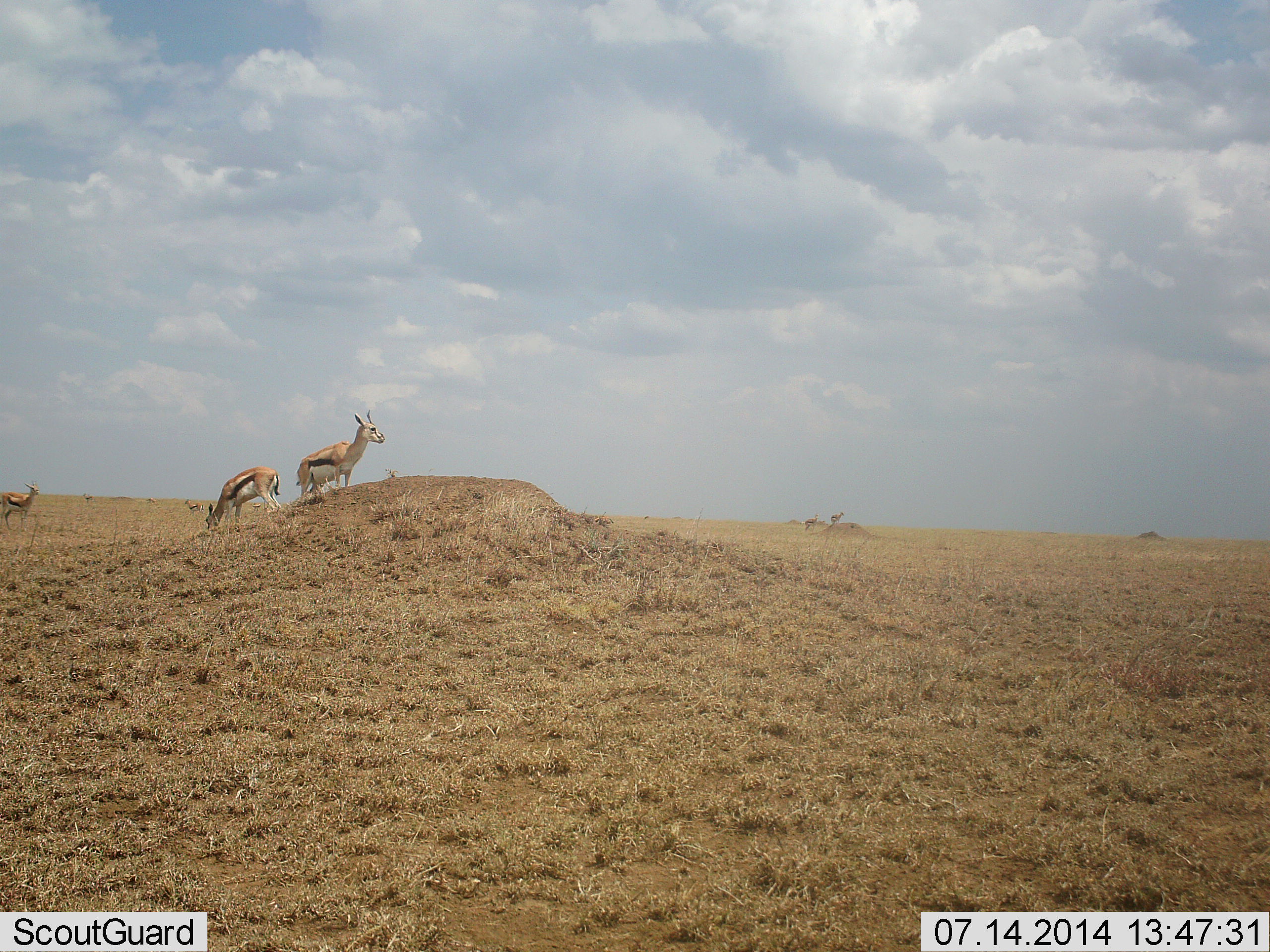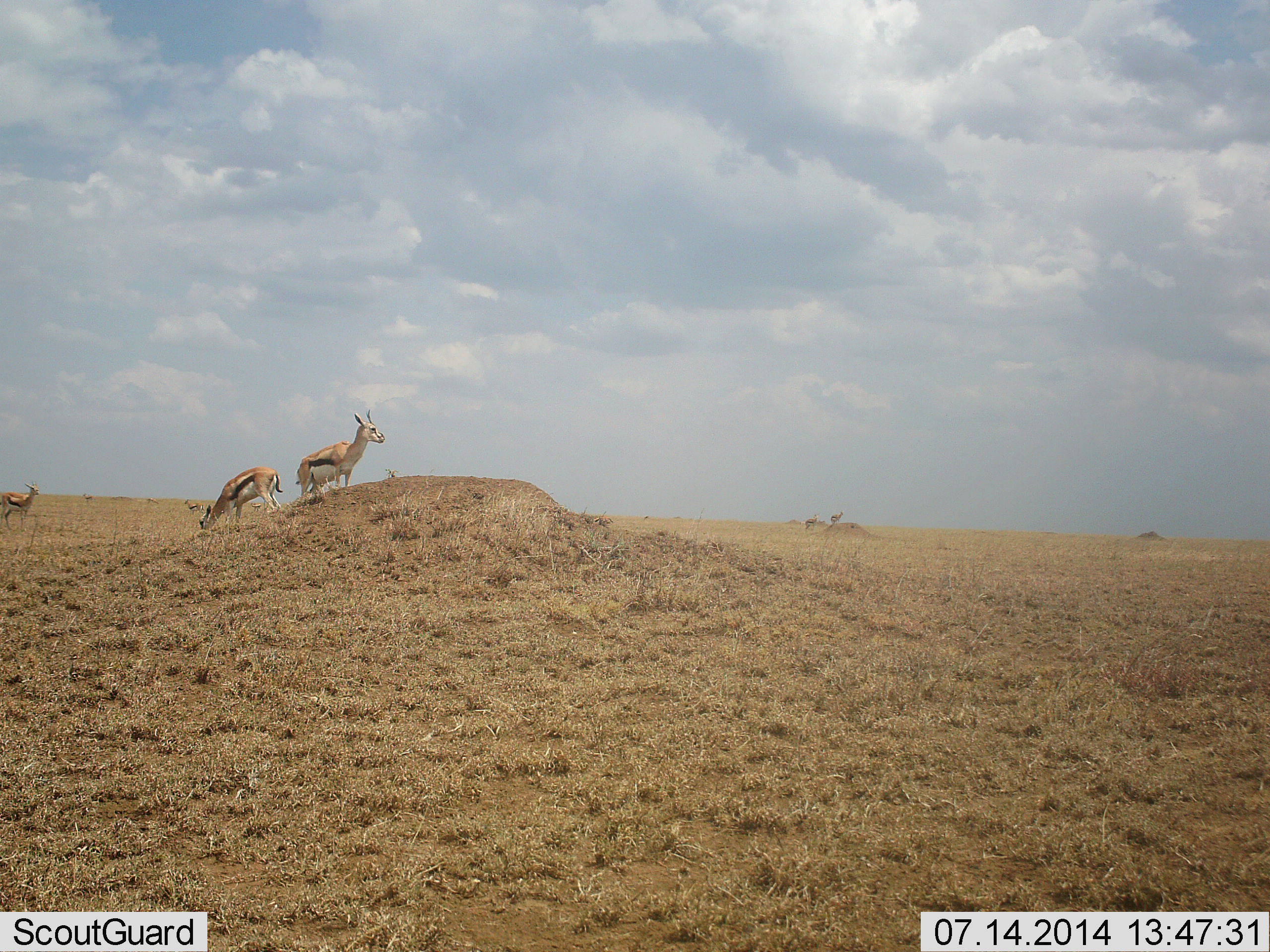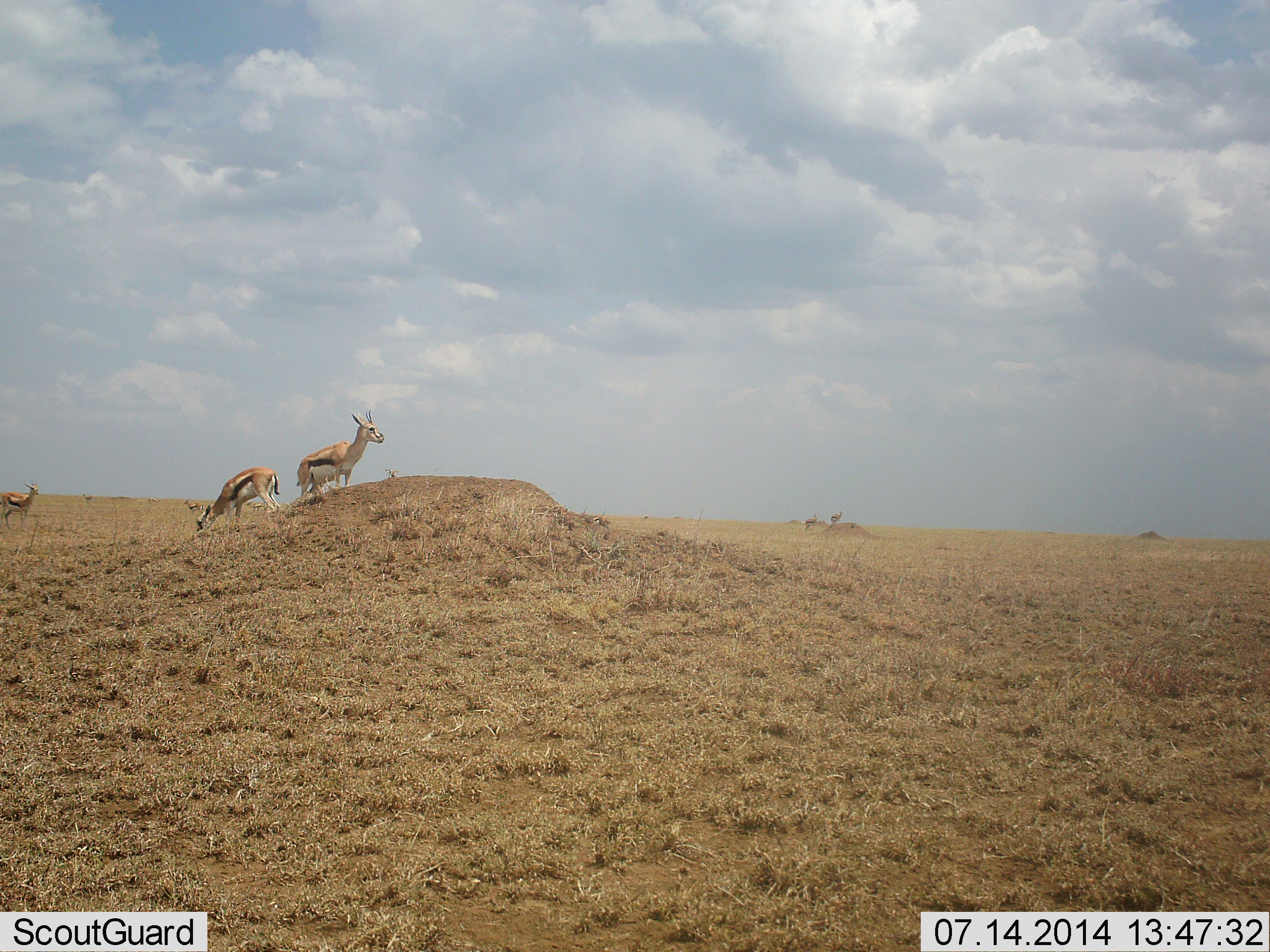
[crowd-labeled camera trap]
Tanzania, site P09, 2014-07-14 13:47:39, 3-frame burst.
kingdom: Animalia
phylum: Chordata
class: Mammalia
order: Artiodactyla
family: Bovidae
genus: Eudorcas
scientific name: Eudorcas thomsonii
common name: thomson's gazelle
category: gazellethomsons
Gazellethomsons (thomson's gazelle) (Eudorcas thomsonii), count 4. Behavior (volunteer vote fractions): standing 100%, resting 0%, moving 10%, interacting 0%. Young present (vote fraction): 0%. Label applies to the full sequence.